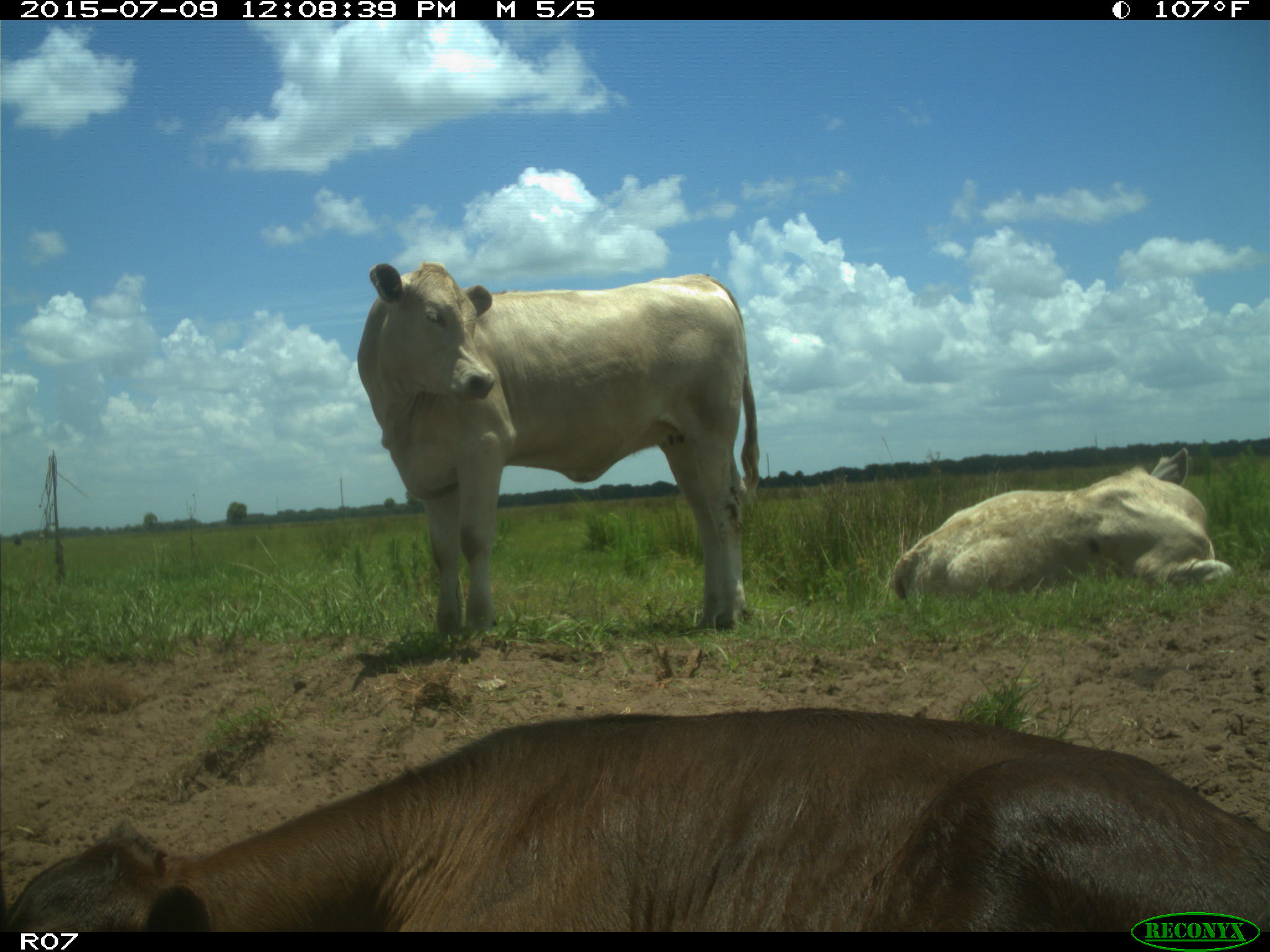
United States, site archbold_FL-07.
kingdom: Animalia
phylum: Chordata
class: Mammalia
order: Artiodactyla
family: Bovidae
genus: Bos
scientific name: Bos taurus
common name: domestic cow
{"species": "Bos taurus (domestic cow)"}